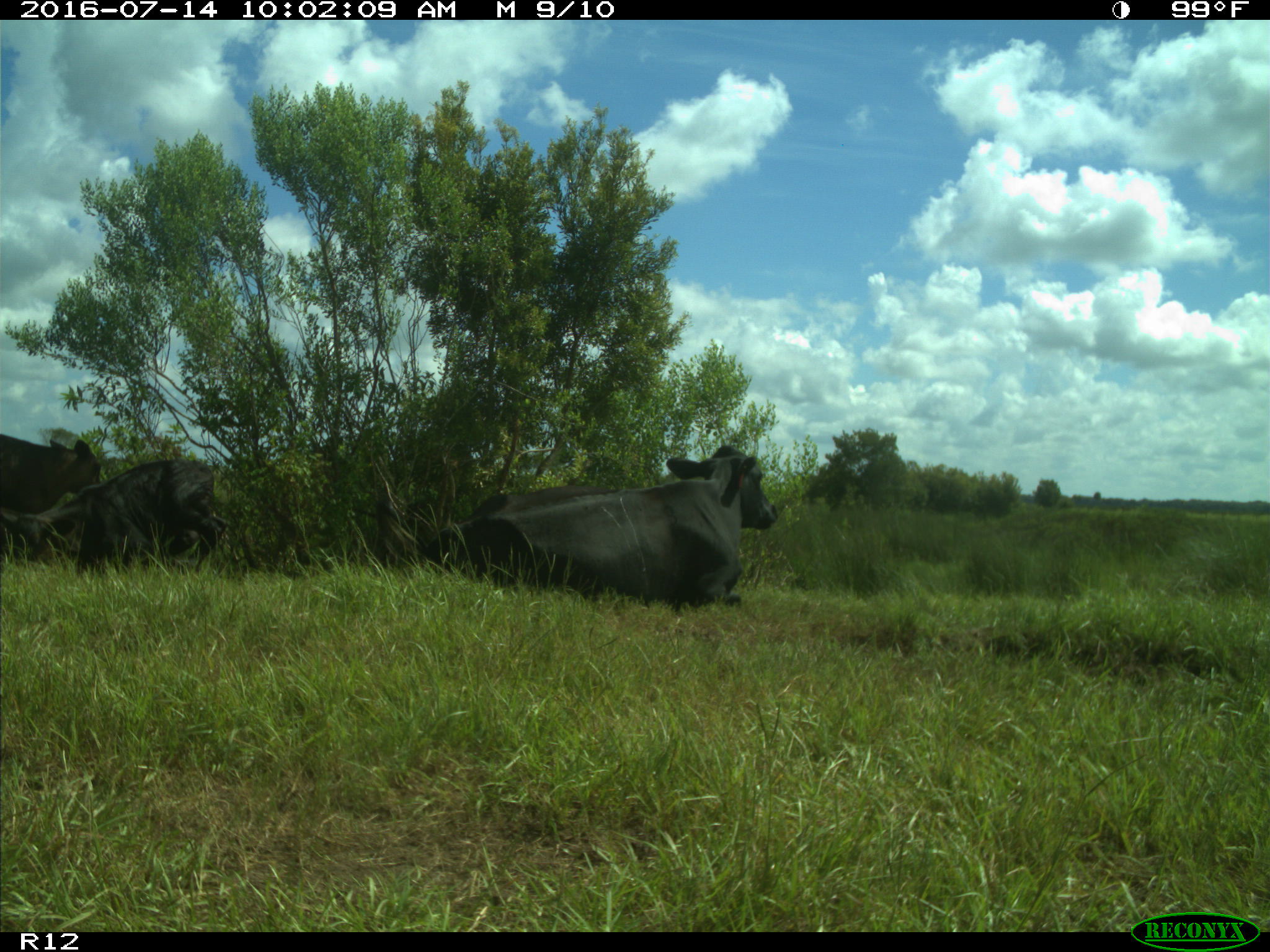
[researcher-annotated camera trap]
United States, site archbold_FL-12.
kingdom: Animalia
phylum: Chordata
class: Mammalia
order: Artiodactyla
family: Bovidae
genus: Bos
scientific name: Bos taurus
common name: domestic cow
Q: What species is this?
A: Bos taurus (domestic cow).